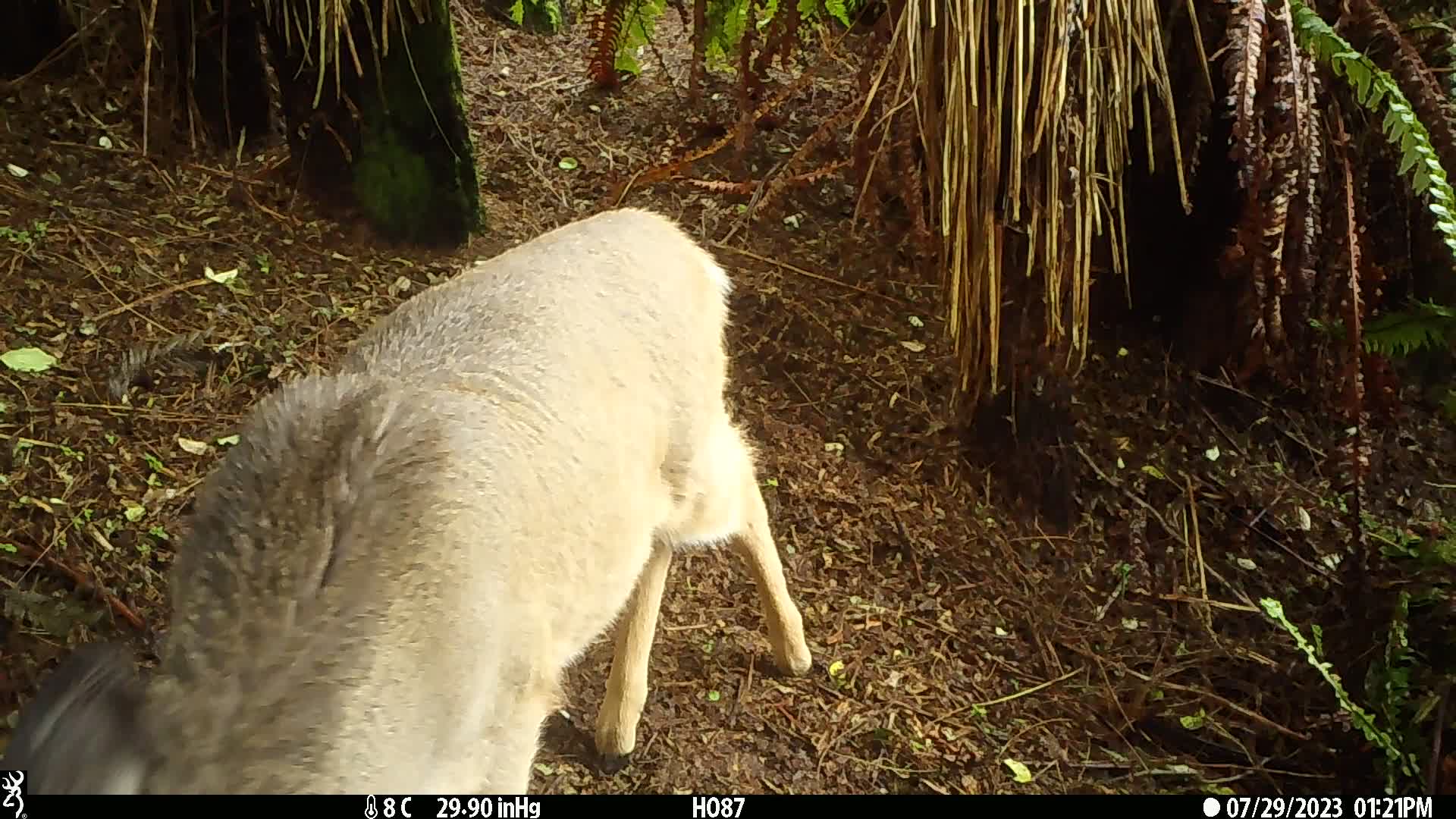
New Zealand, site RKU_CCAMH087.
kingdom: Animalia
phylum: Chordata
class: Mammalia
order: Artiodactyla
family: Cervidae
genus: Odocoileus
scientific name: Odocoileus virginianus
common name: white-tailed deer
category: white tailed deer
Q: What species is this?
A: White tailed deer (white-tailed deer) (Odocoileus virginianus).